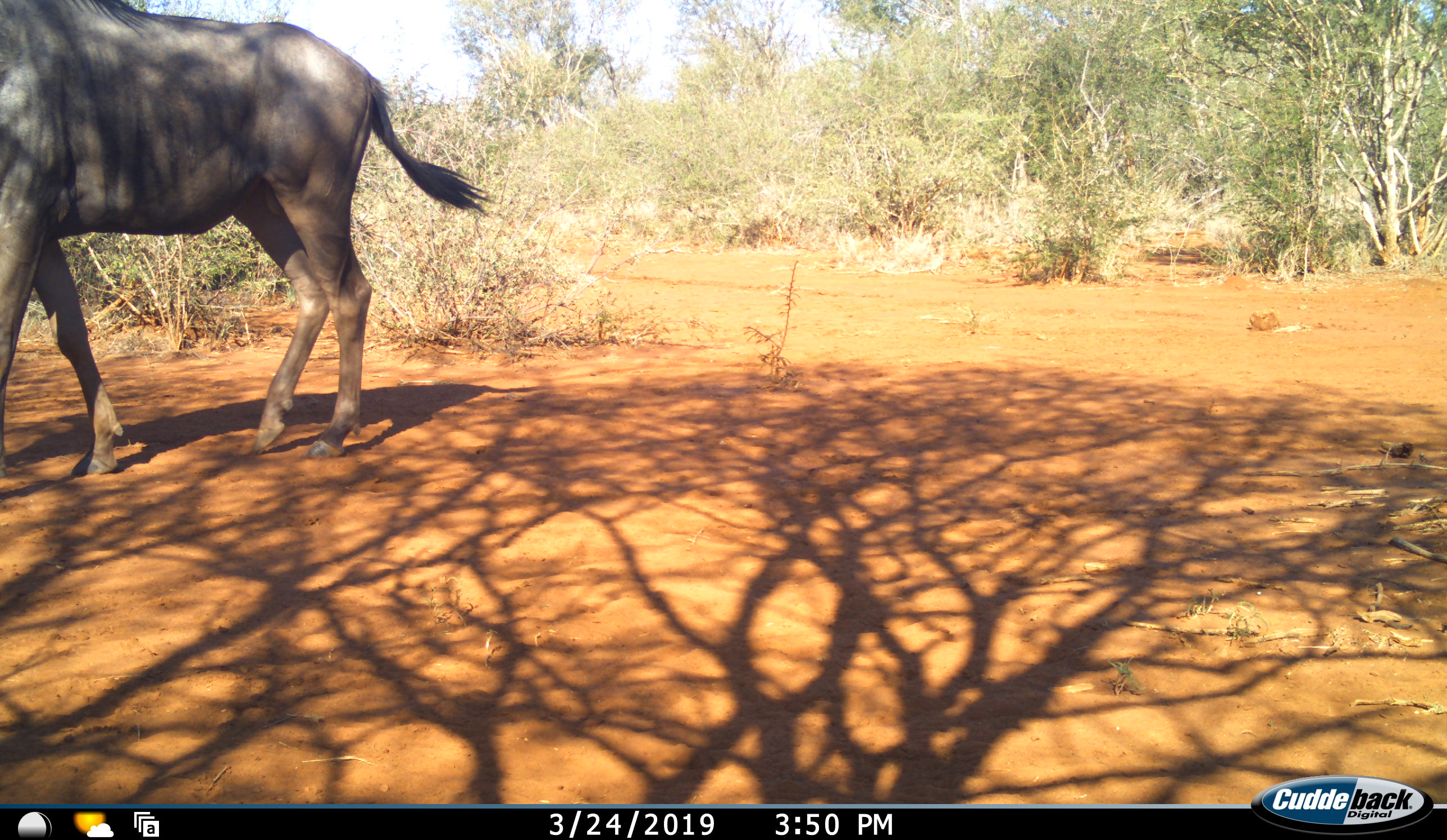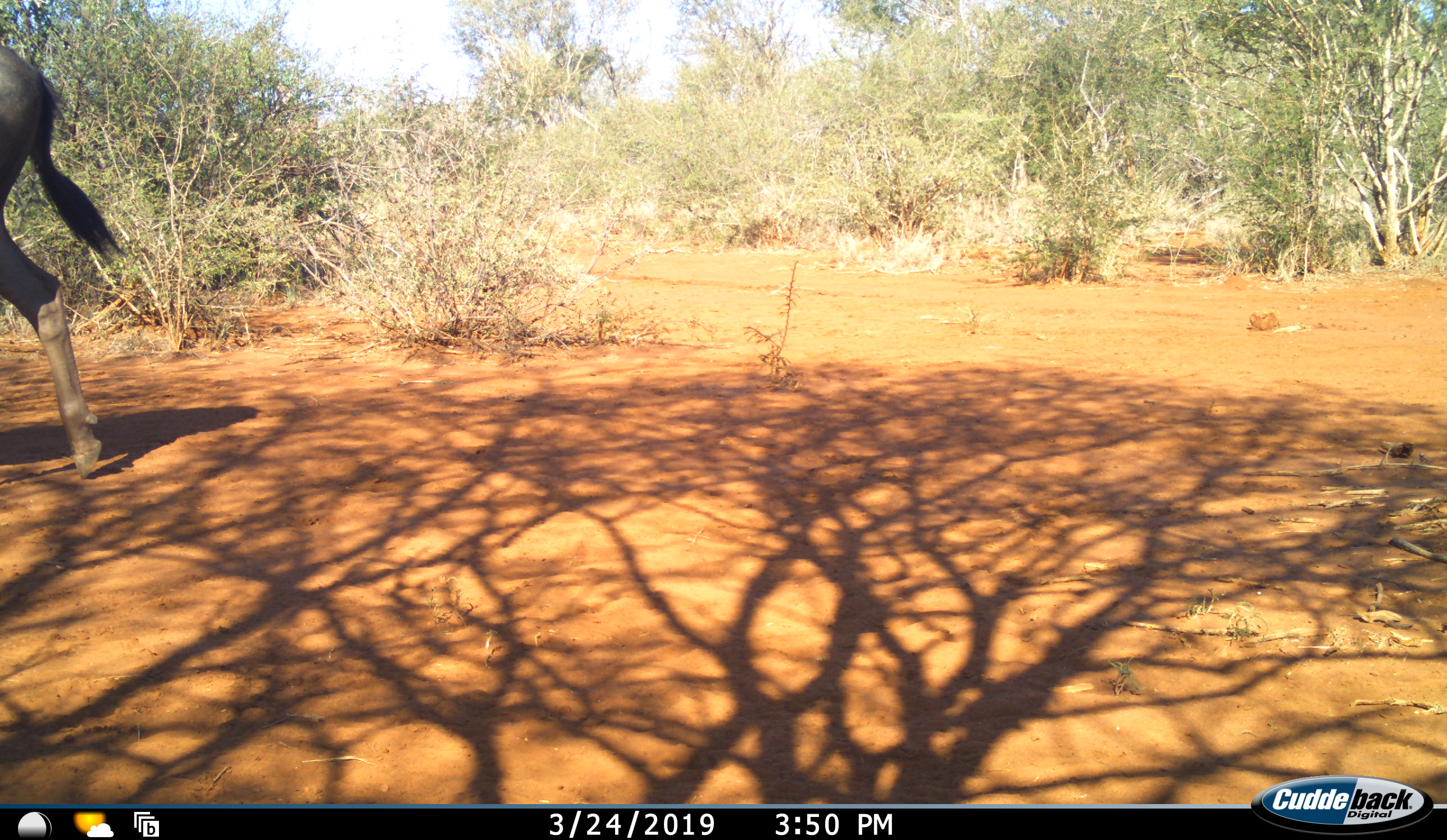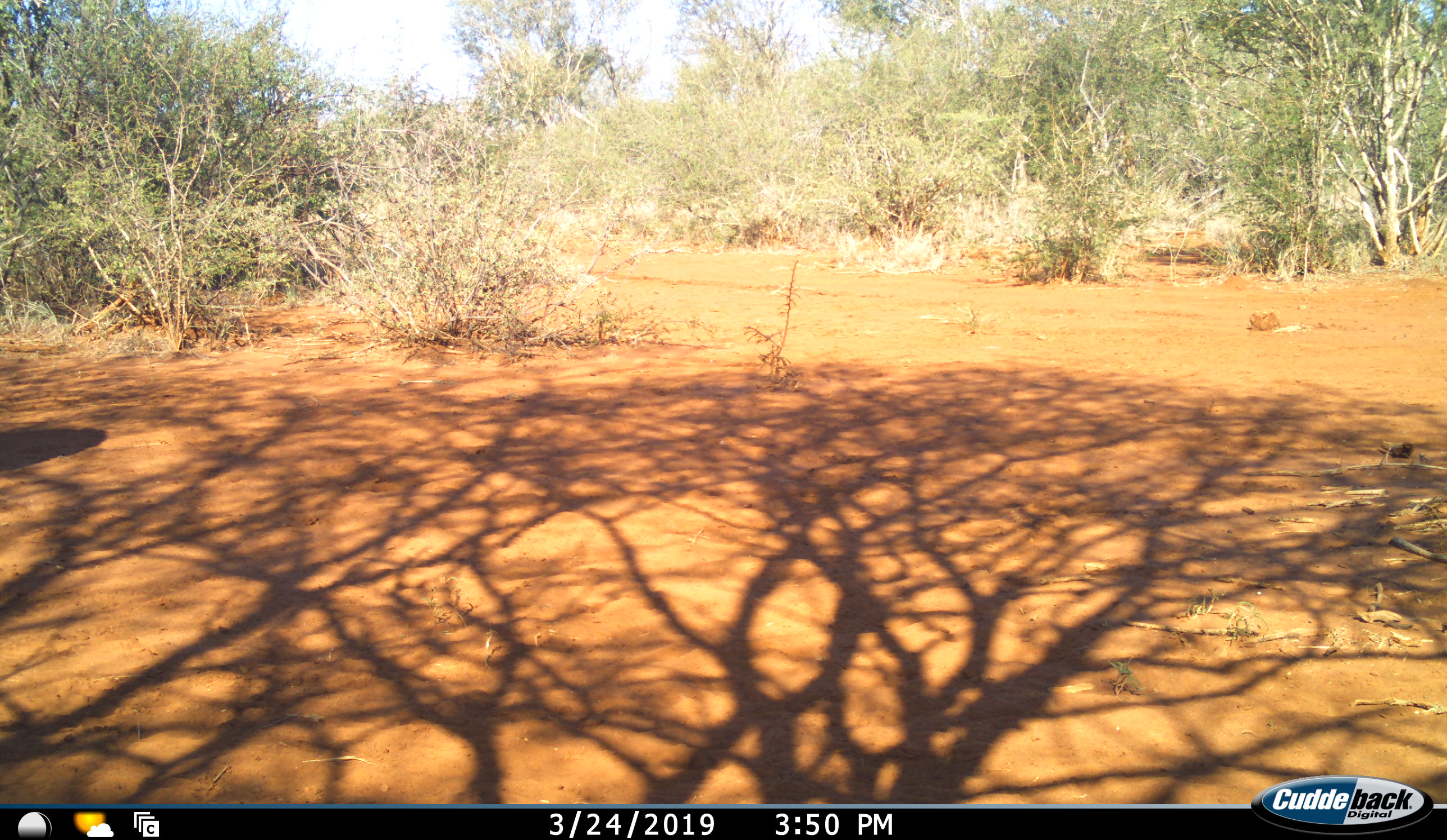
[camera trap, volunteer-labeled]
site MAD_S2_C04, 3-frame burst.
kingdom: Animalia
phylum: Chordata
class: Mammalia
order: Artiodactyla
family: Bovidae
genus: Connochaetes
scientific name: Connochaetes taurinus taurinus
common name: blue wildebeest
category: wildebeestblue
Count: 1.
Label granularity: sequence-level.